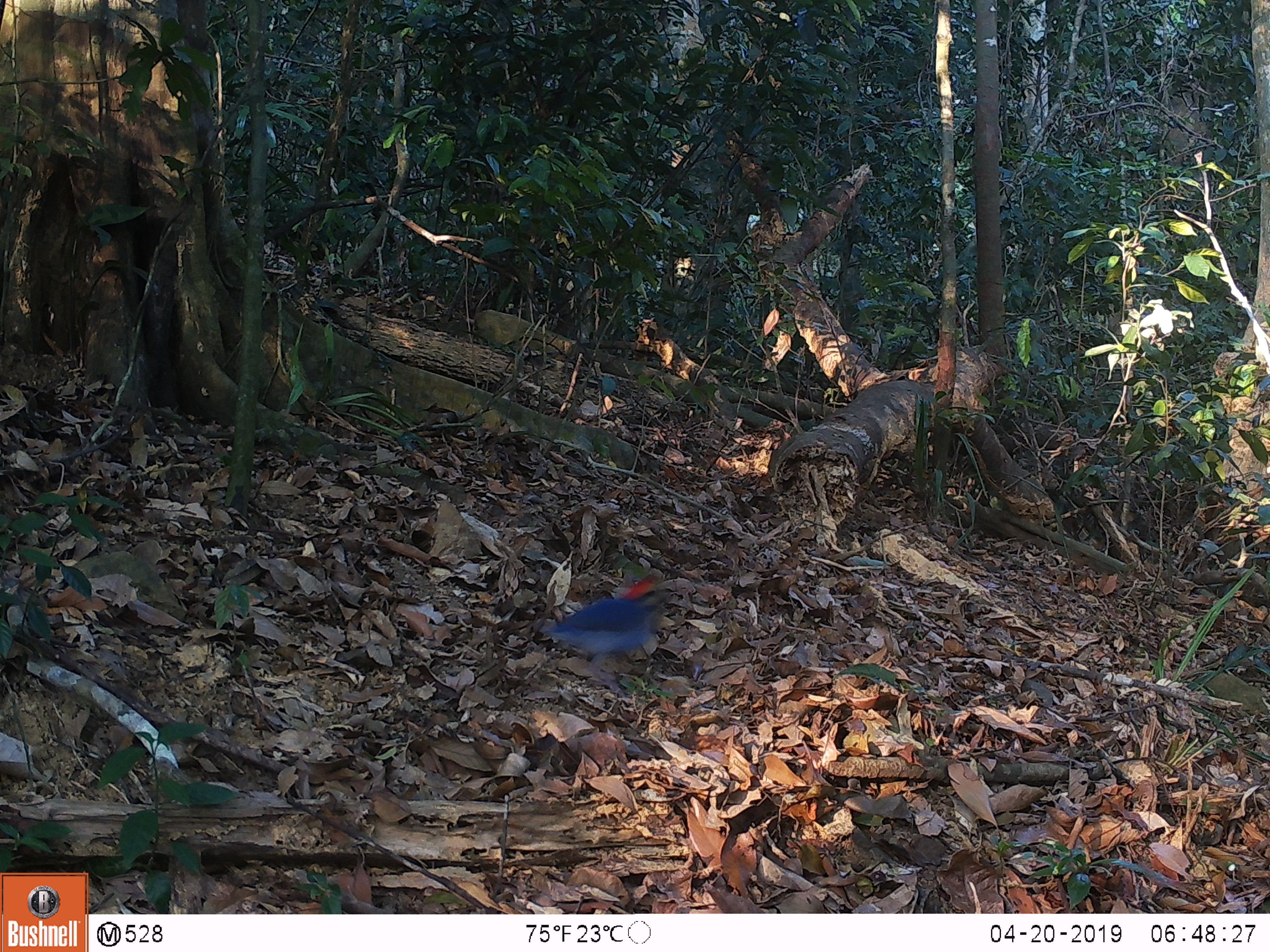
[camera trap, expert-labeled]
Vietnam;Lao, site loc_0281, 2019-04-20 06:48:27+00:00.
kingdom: Animalia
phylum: Chordata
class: Aves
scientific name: Aves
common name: bird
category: unidentified bird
Unidentified bird (bird) (Aves). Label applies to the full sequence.